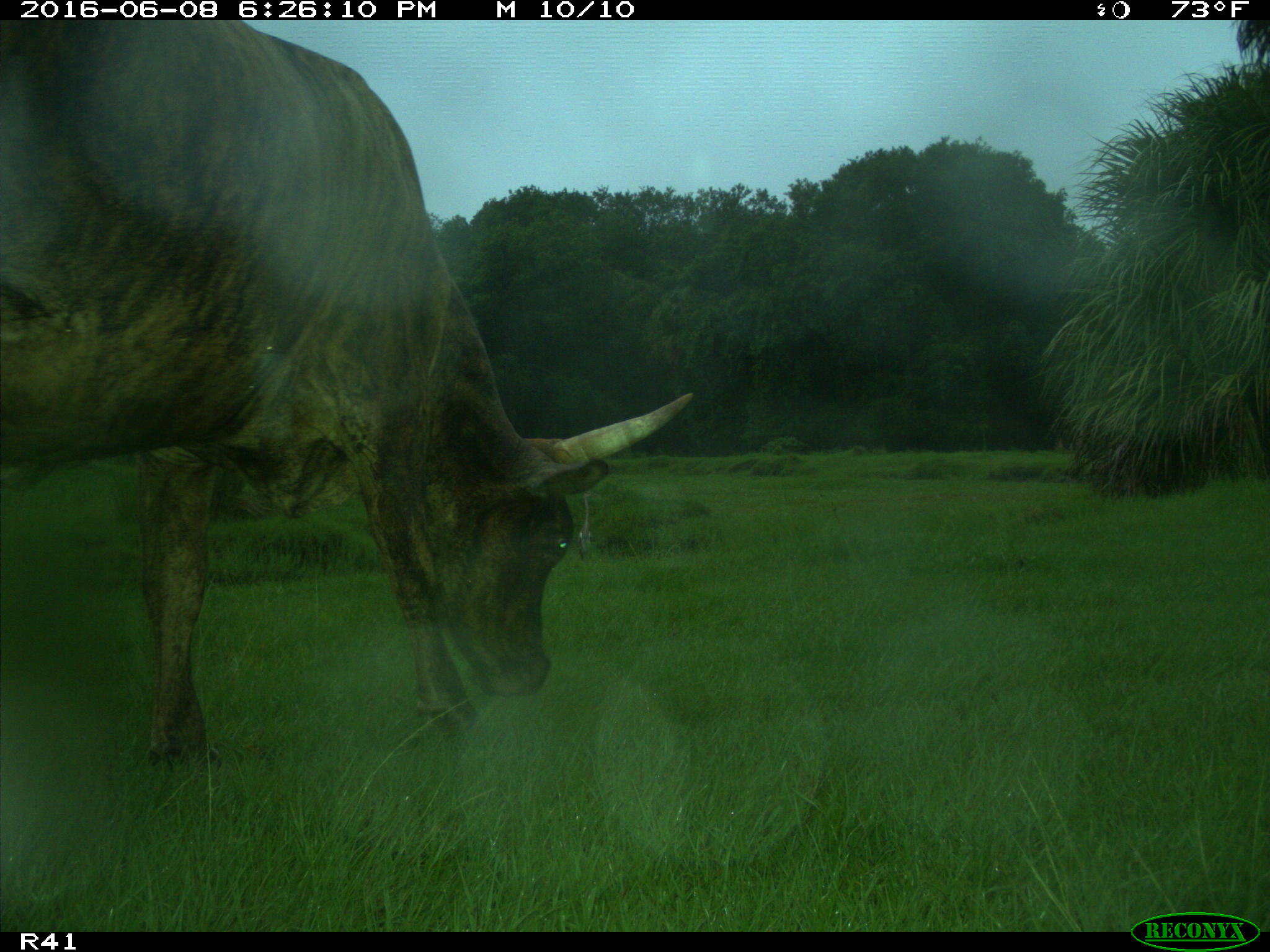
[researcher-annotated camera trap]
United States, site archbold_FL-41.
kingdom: Animalia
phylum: Chordata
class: Mammalia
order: Artiodactyla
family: Bovidae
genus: Bos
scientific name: Bos taurus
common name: domestic cow